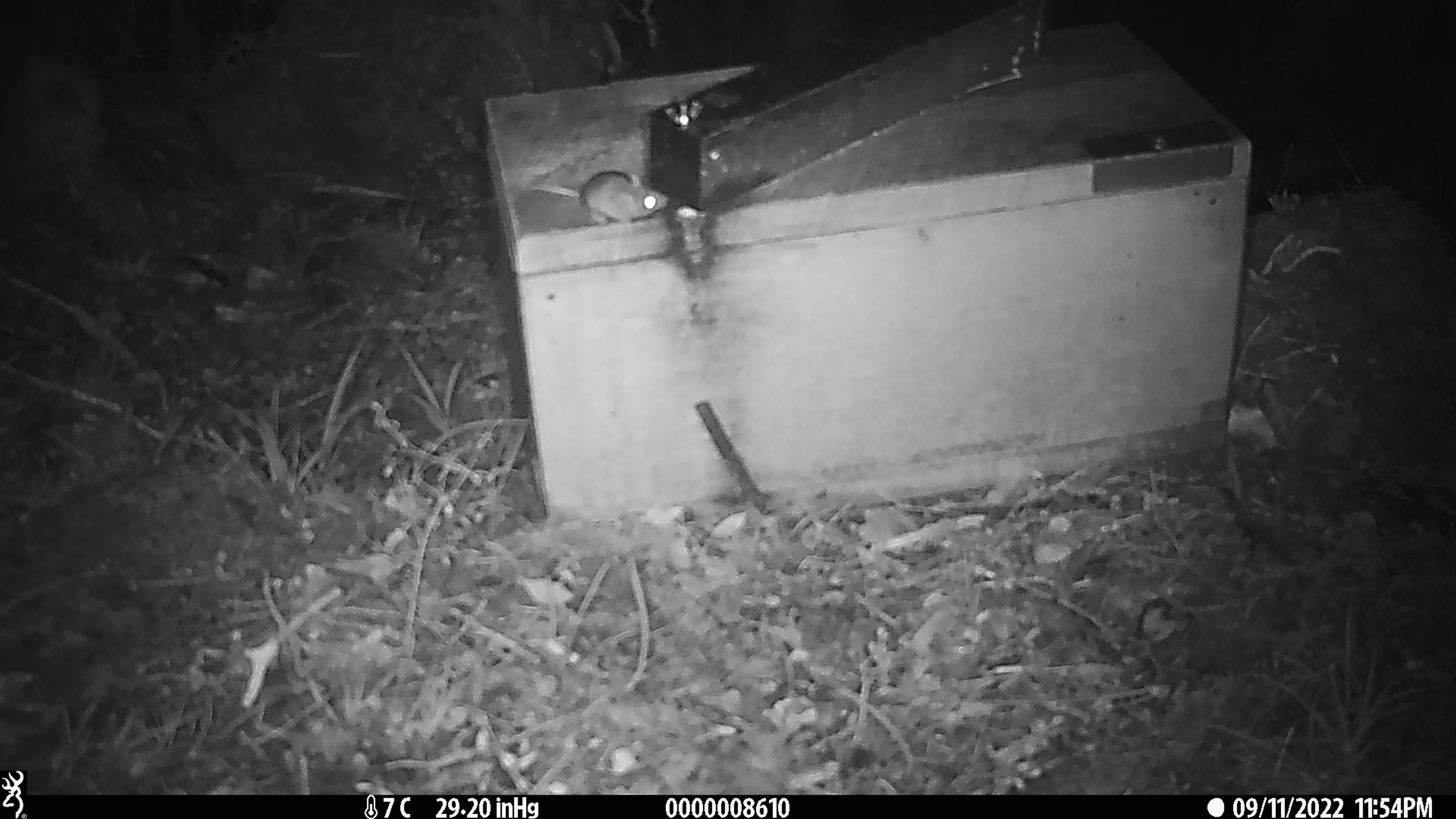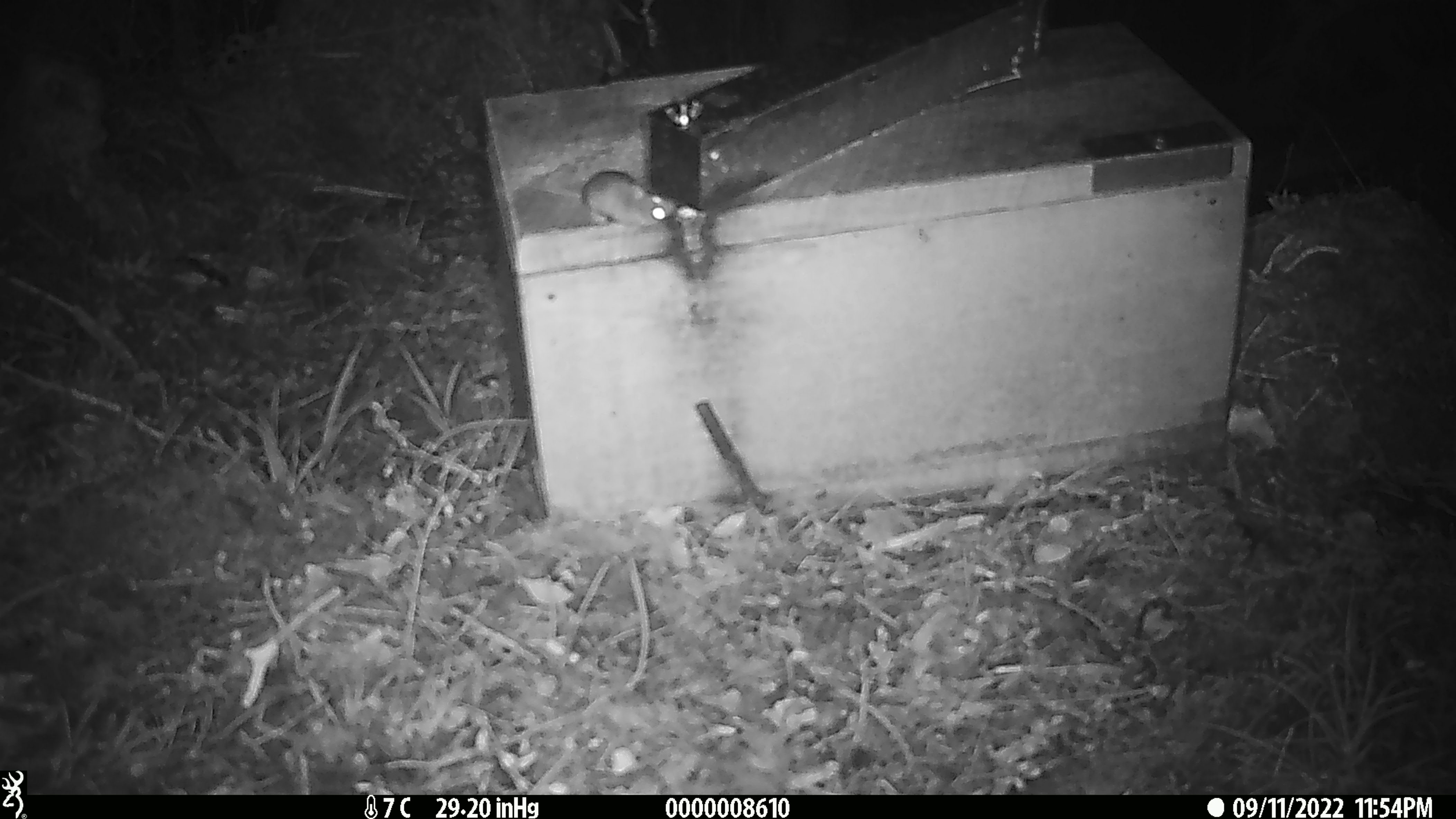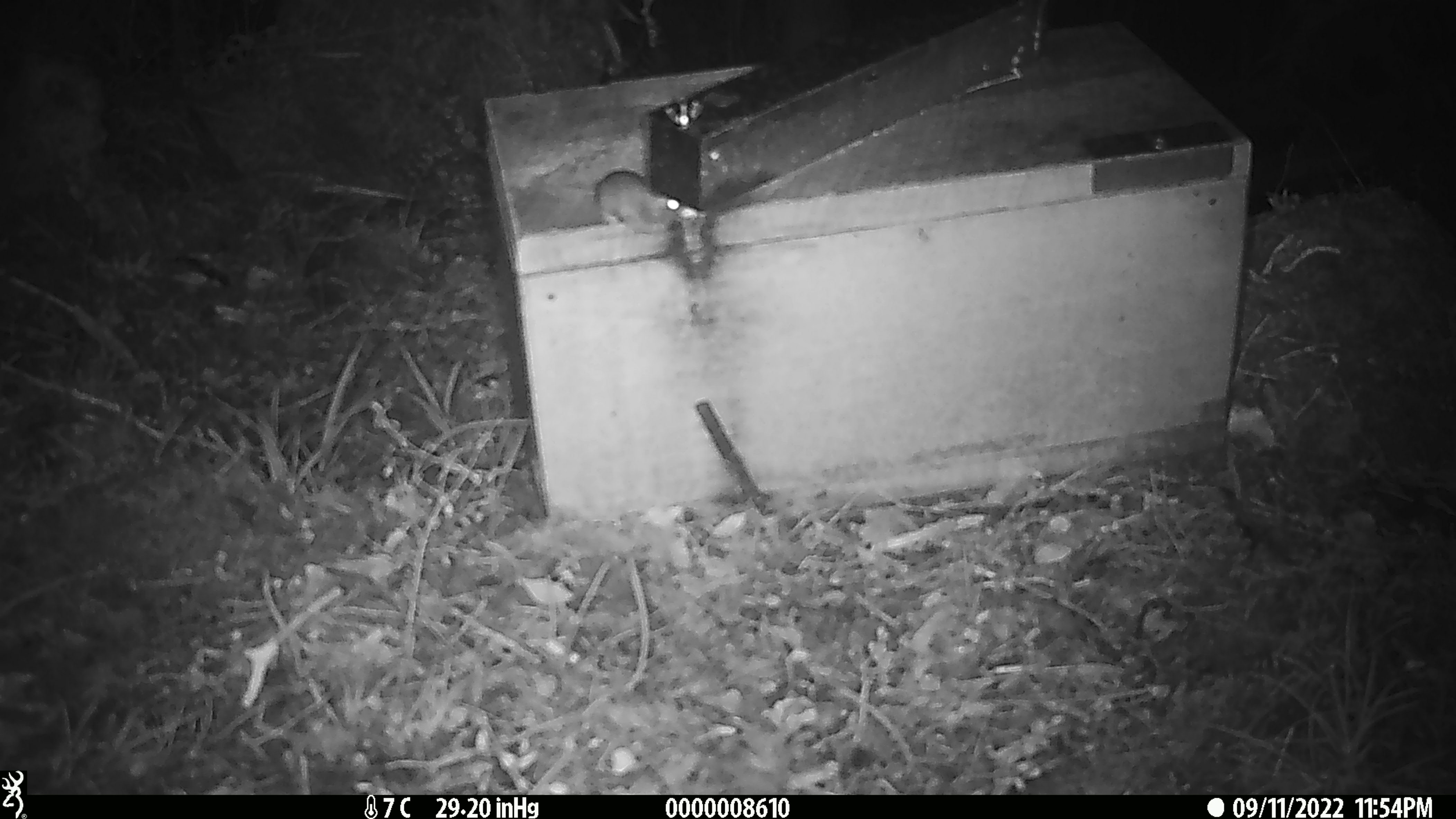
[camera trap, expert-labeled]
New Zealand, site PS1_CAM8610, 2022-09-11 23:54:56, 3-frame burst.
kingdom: Animalia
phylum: Chordata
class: Mammalia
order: Rodentia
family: Muridae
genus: Mus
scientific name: Mus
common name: mouse